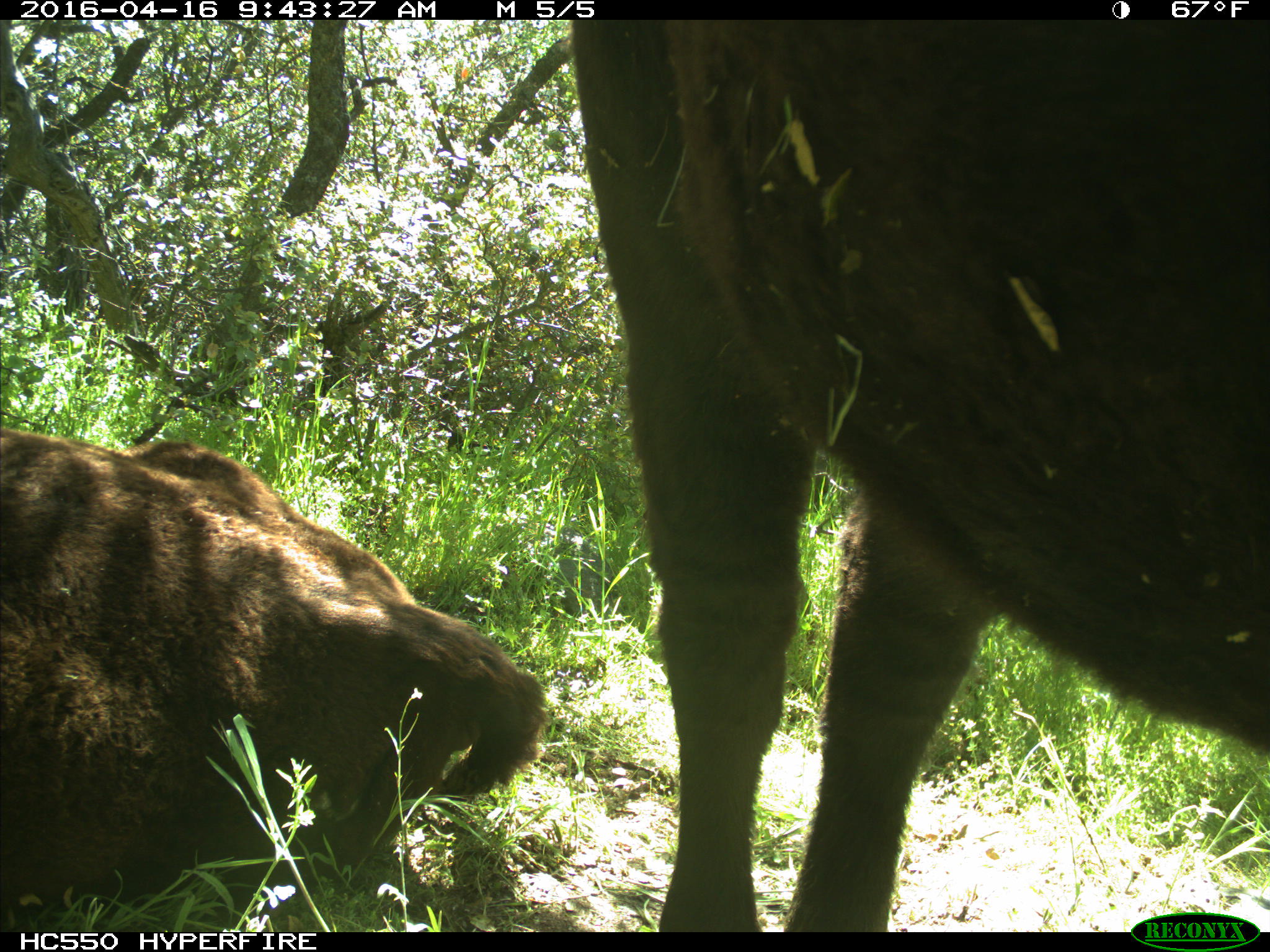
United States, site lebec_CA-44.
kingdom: Animalia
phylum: Chordata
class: Mammalia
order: Artiodactyla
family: Bovidae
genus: Bos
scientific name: Bos taurus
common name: domestic cow